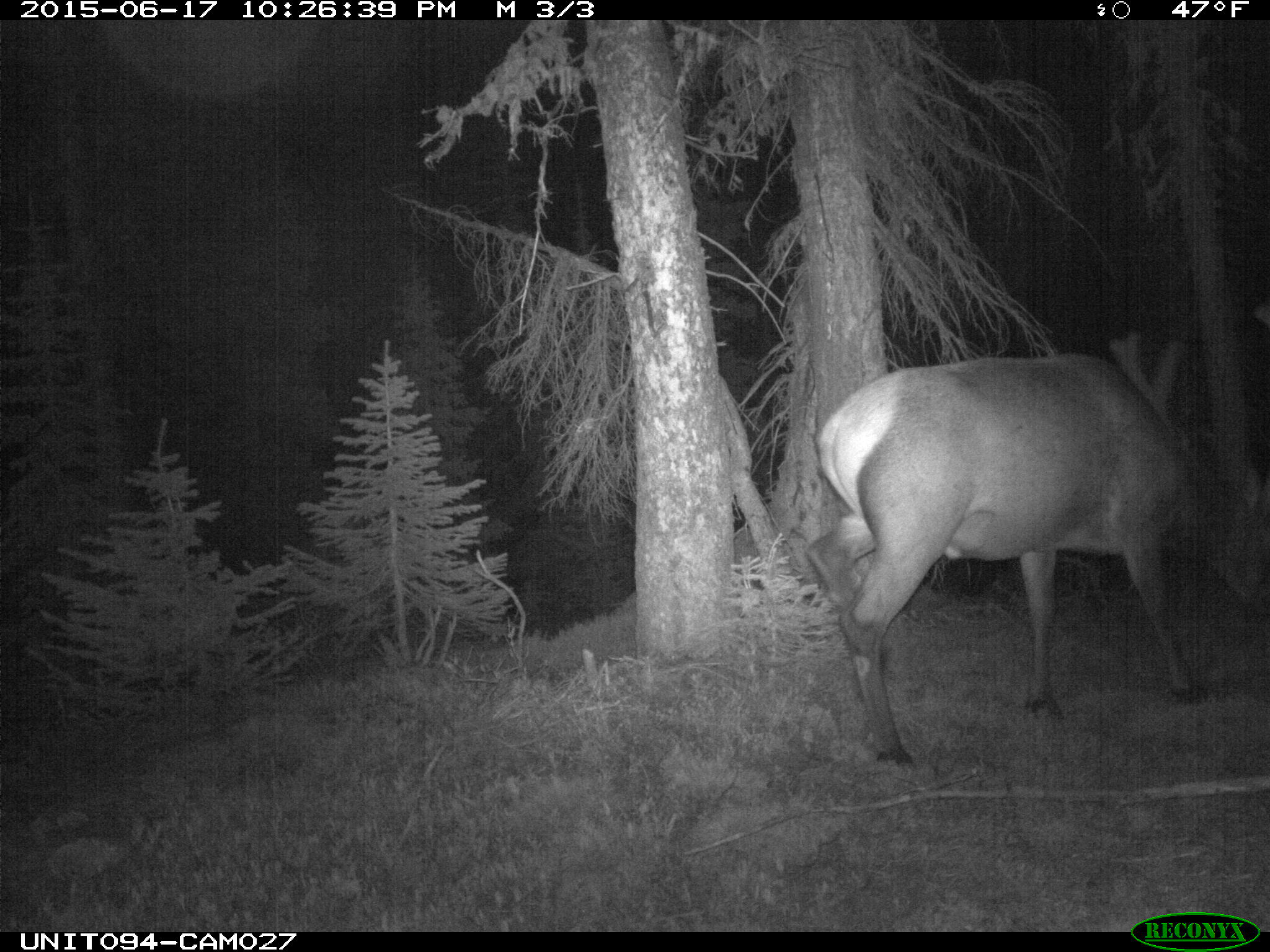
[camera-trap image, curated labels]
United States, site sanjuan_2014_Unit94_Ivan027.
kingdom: Animalia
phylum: Chordata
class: Mammalia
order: Artiodactyla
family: Cervidae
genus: Cervus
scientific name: Cervus elaphus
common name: red deer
Cervus elaphus (red deer).